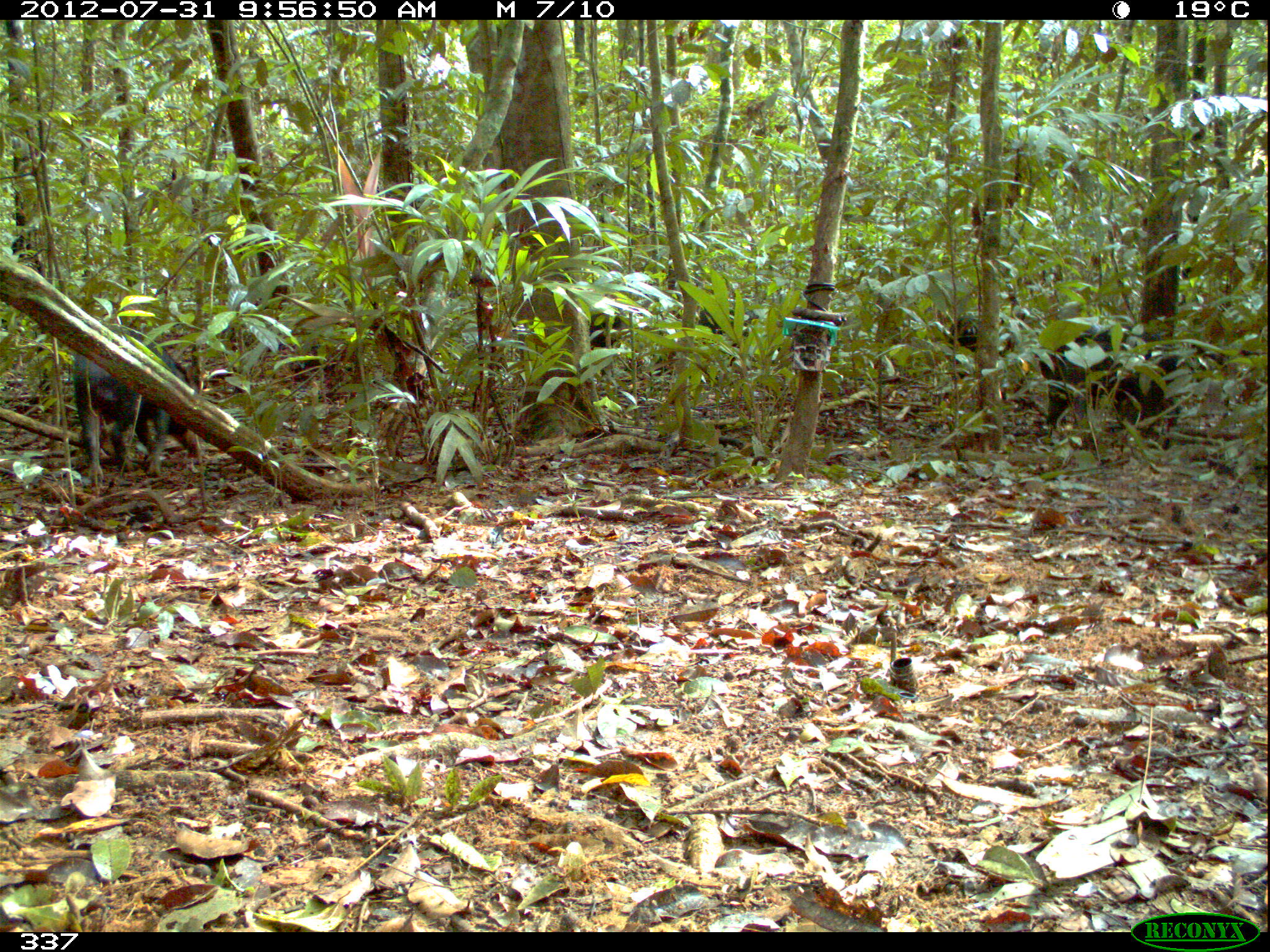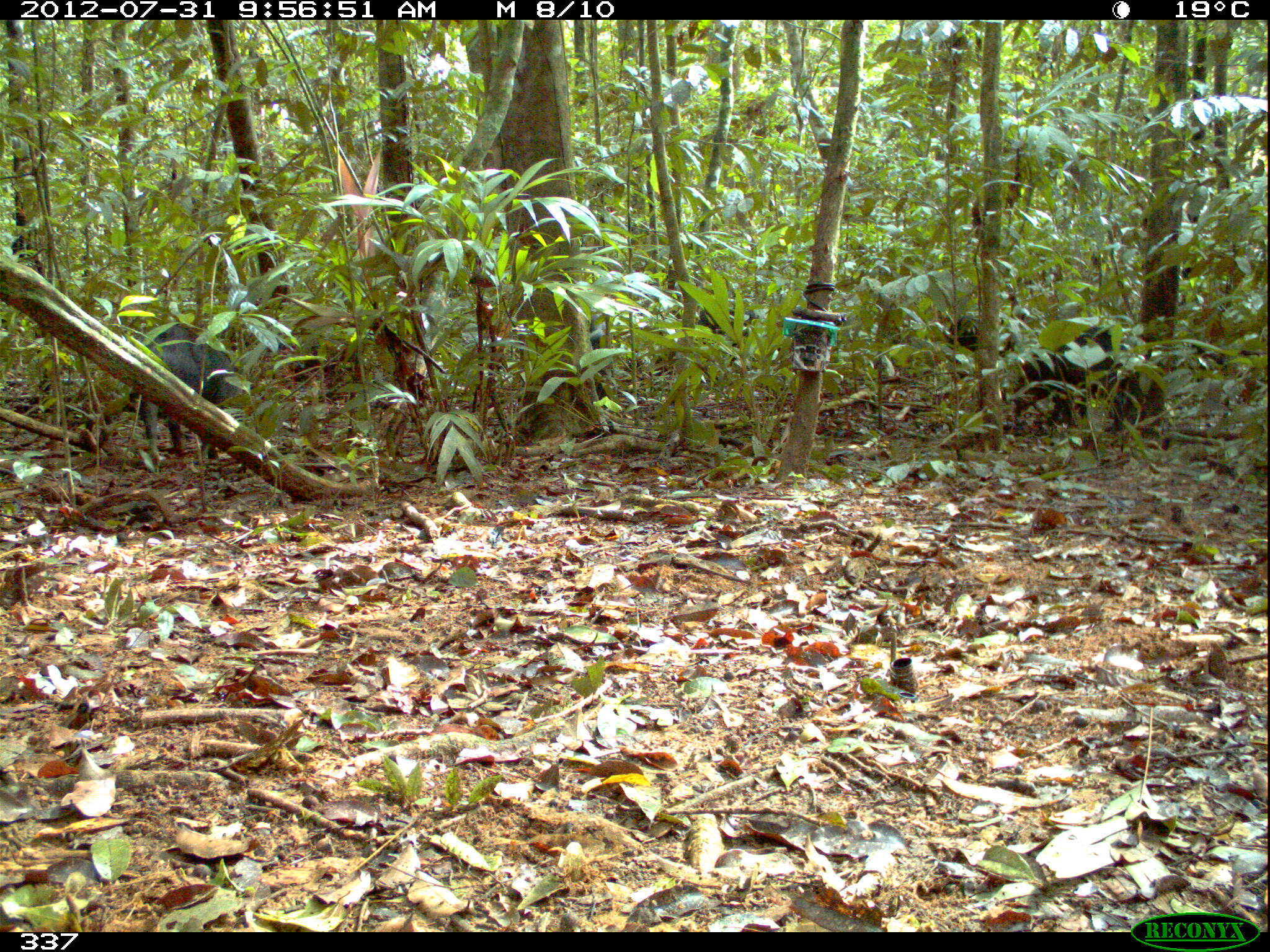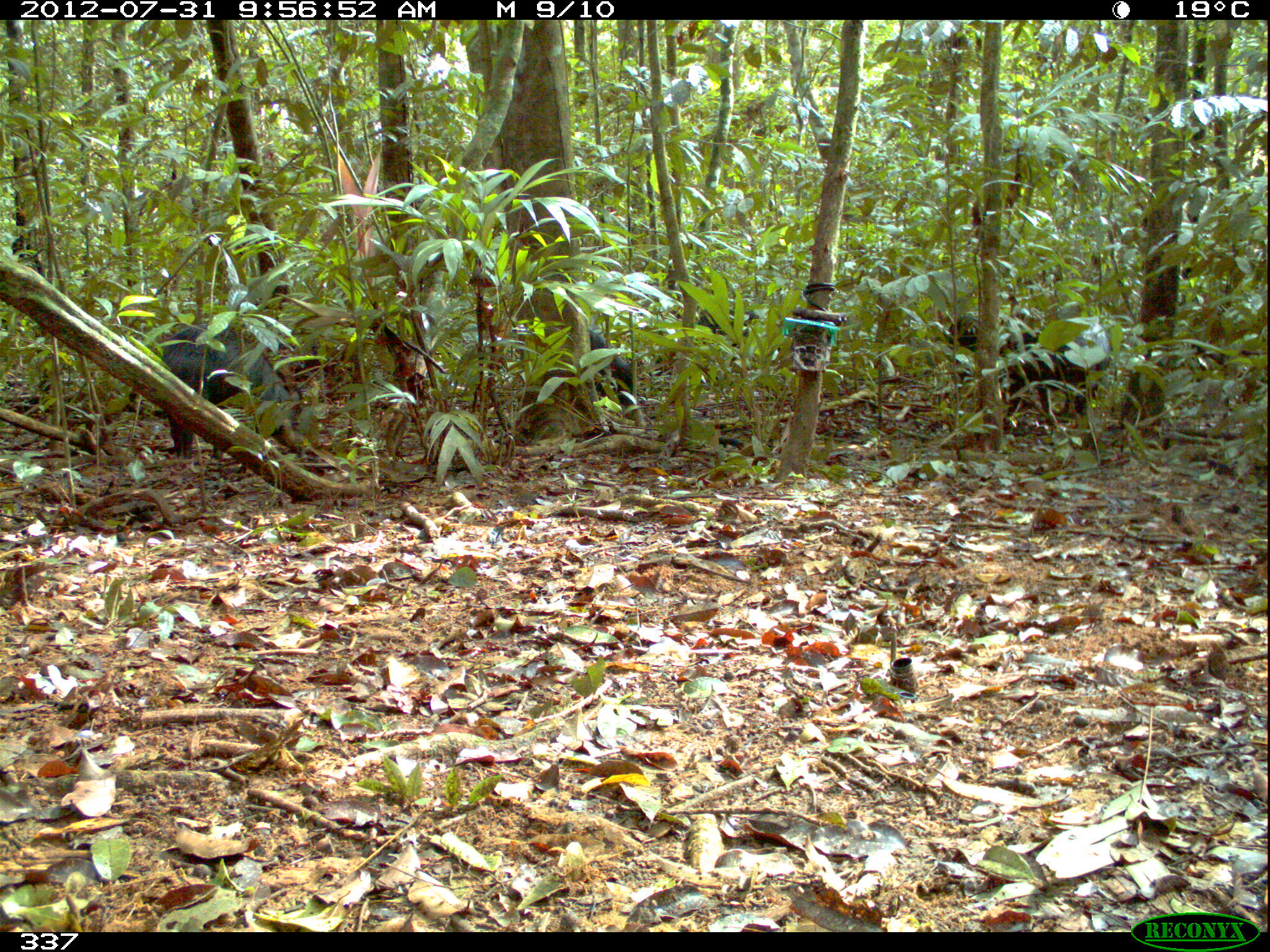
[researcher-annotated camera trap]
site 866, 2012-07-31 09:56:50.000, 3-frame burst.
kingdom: Animalia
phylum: Chordata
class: Mammalia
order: Artiodactyla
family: Tayassuidae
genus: Tayassu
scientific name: Tayassu pecari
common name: white-lipped peccary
Tayassu pecari (white-lipped peccary).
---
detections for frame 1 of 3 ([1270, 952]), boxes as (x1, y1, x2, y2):
tayassu pecari: (67, 322, 209, 489); (1033, 323, 1164, 437); (1108, 343, 1223, 450); (946, 312, 1016, 358); (699, 303, 760, 340); (587, 304, 625, 351)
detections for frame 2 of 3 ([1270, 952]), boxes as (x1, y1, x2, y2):
tayassu pecari: (131, 325, 242, 467); (1003, 324, 1131, 446); (944, 315, 1014, 357); (696, 305, 760, 347); (588, 317, 604, 351)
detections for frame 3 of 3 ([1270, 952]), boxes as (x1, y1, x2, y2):
tayassu pecari: (158, 322, 297, 452); (1005, 347, 1088, 435); (947, 312, 1039, 366); (588, 326, 633, 410); (696, 307, 759, 364)